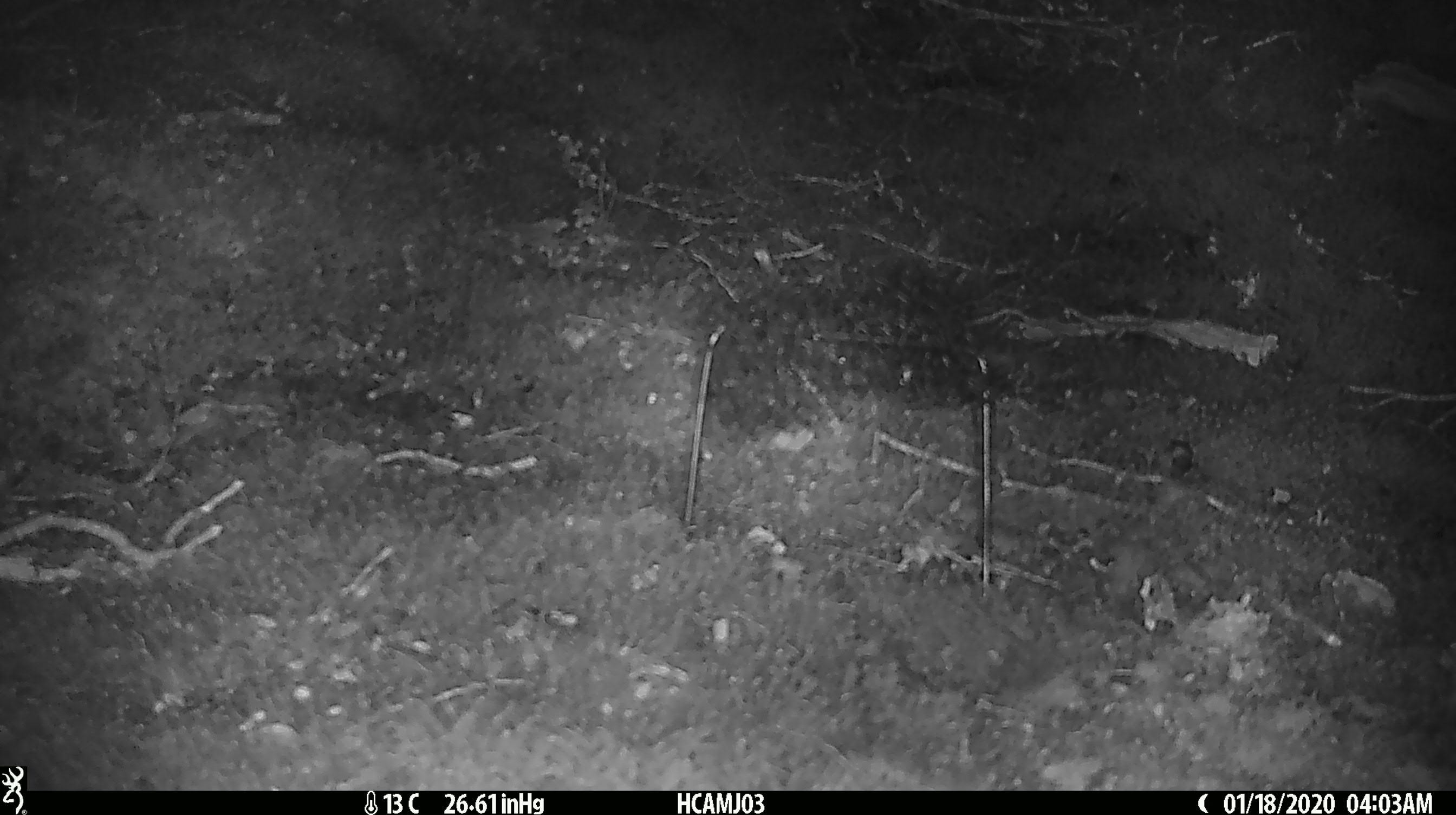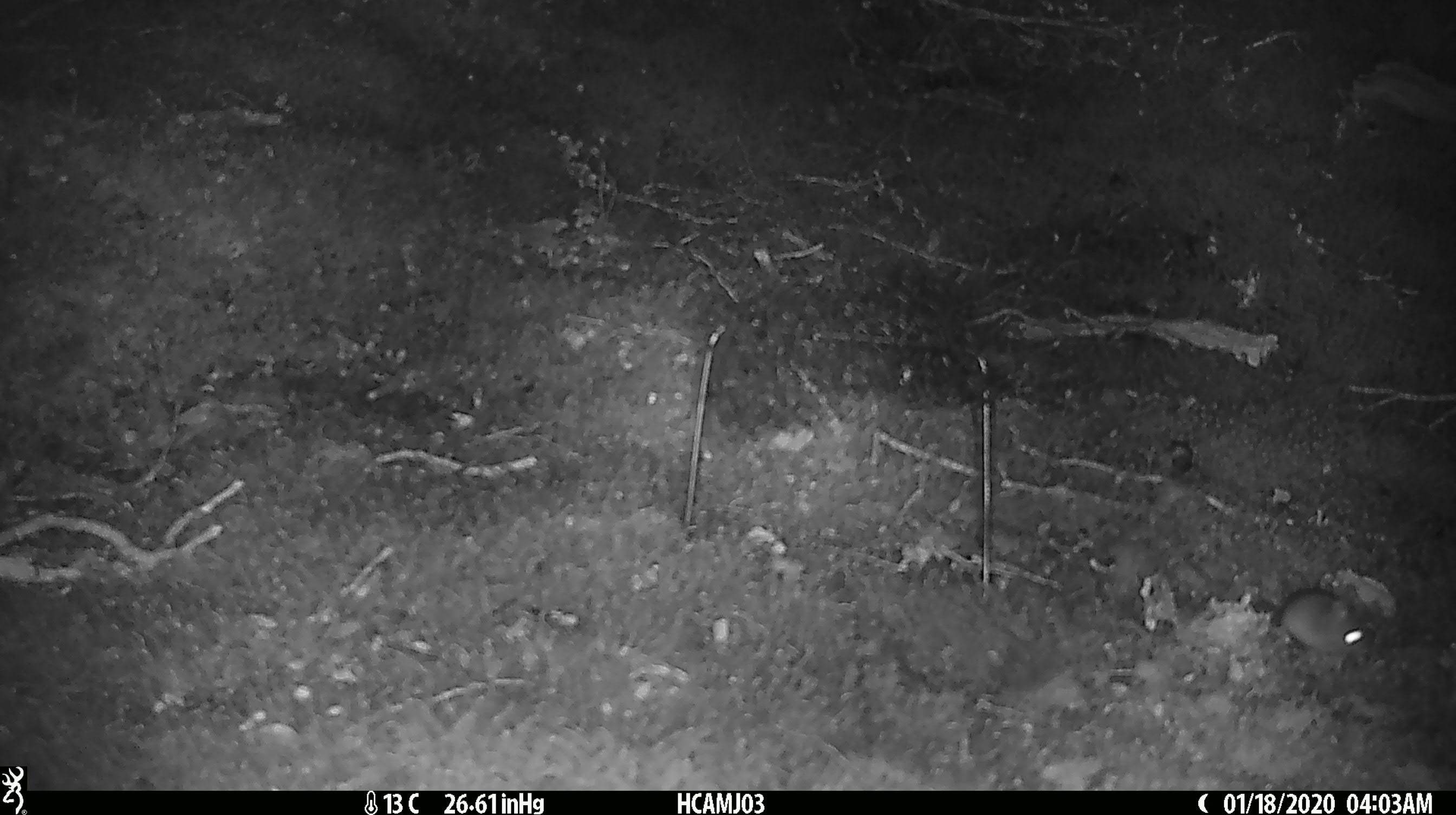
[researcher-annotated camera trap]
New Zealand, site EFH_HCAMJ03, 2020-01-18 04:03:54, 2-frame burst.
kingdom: Animalia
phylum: Chordata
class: Mammalia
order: Rodentia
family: Muridae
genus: Mus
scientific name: Mus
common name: mouse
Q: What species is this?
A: Mouse (Mus).